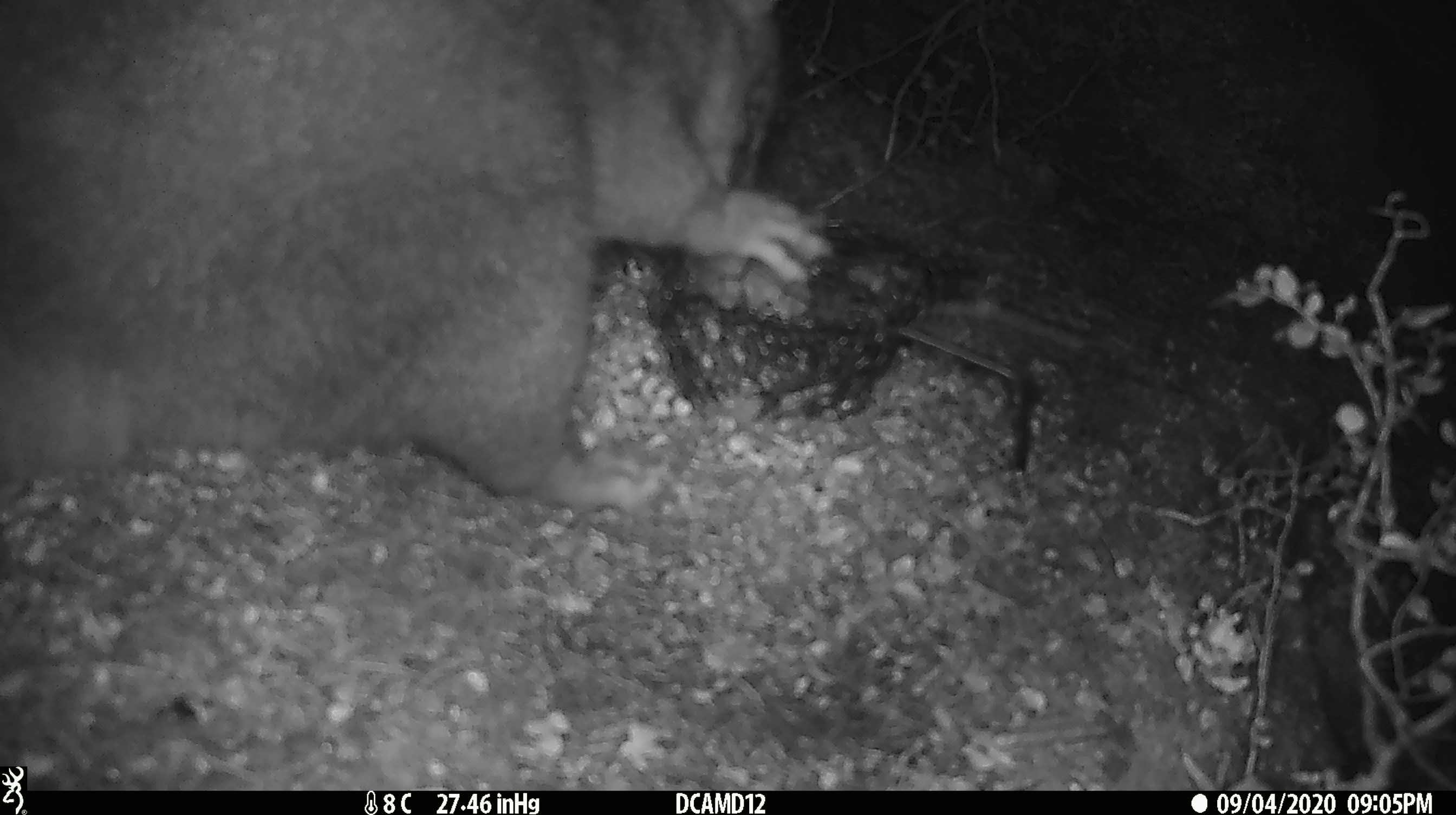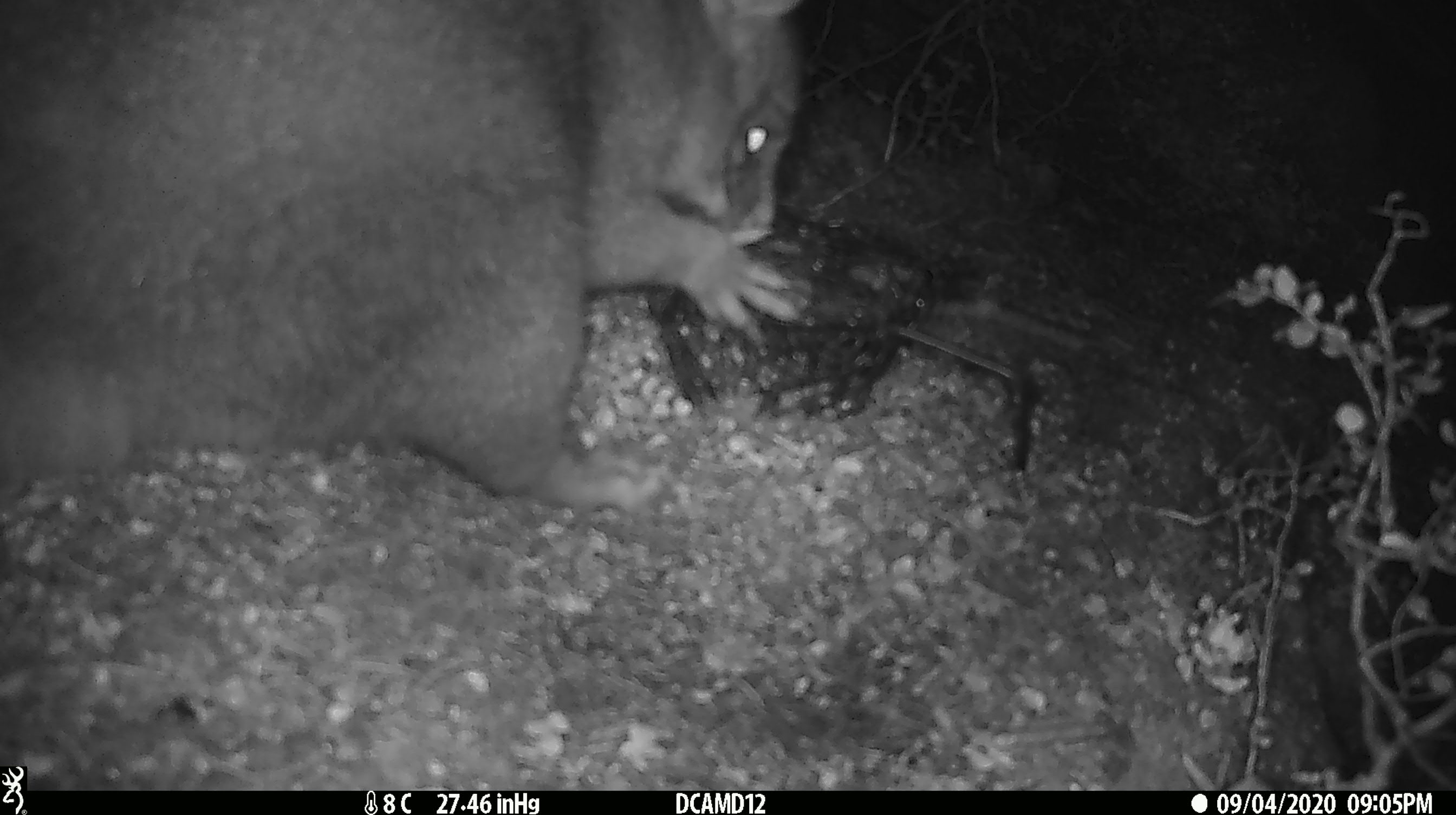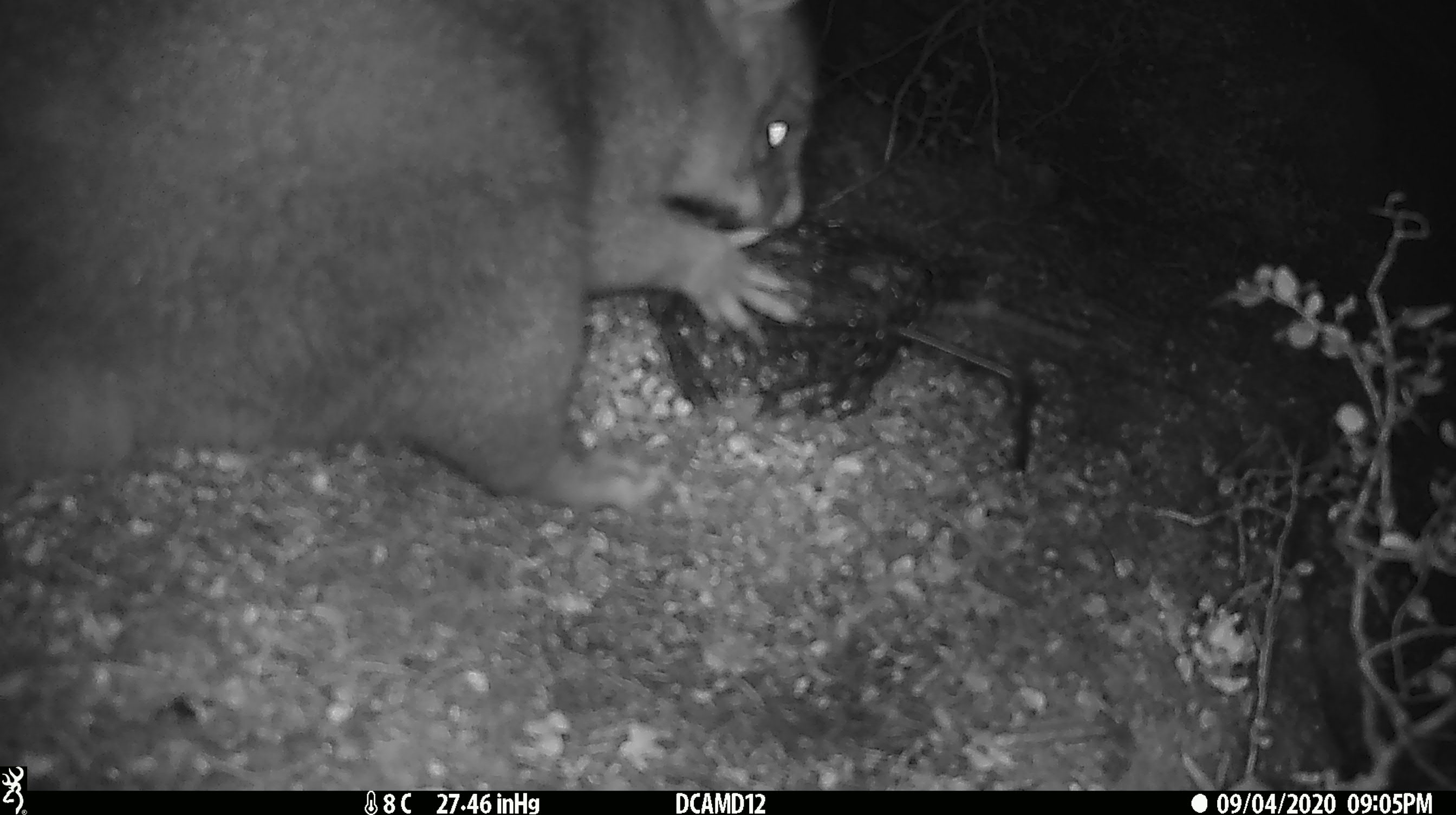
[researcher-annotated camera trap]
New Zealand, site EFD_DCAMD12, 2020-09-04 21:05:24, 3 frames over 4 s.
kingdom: Animalia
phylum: Chordata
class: Mammalia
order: Diprotodontia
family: Phalangeridae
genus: Trichosurus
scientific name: Trichosurus vulpecula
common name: common brushtail possum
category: possum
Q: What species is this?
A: Possum (common brushtail possum) (Trichosurus vulpecula).